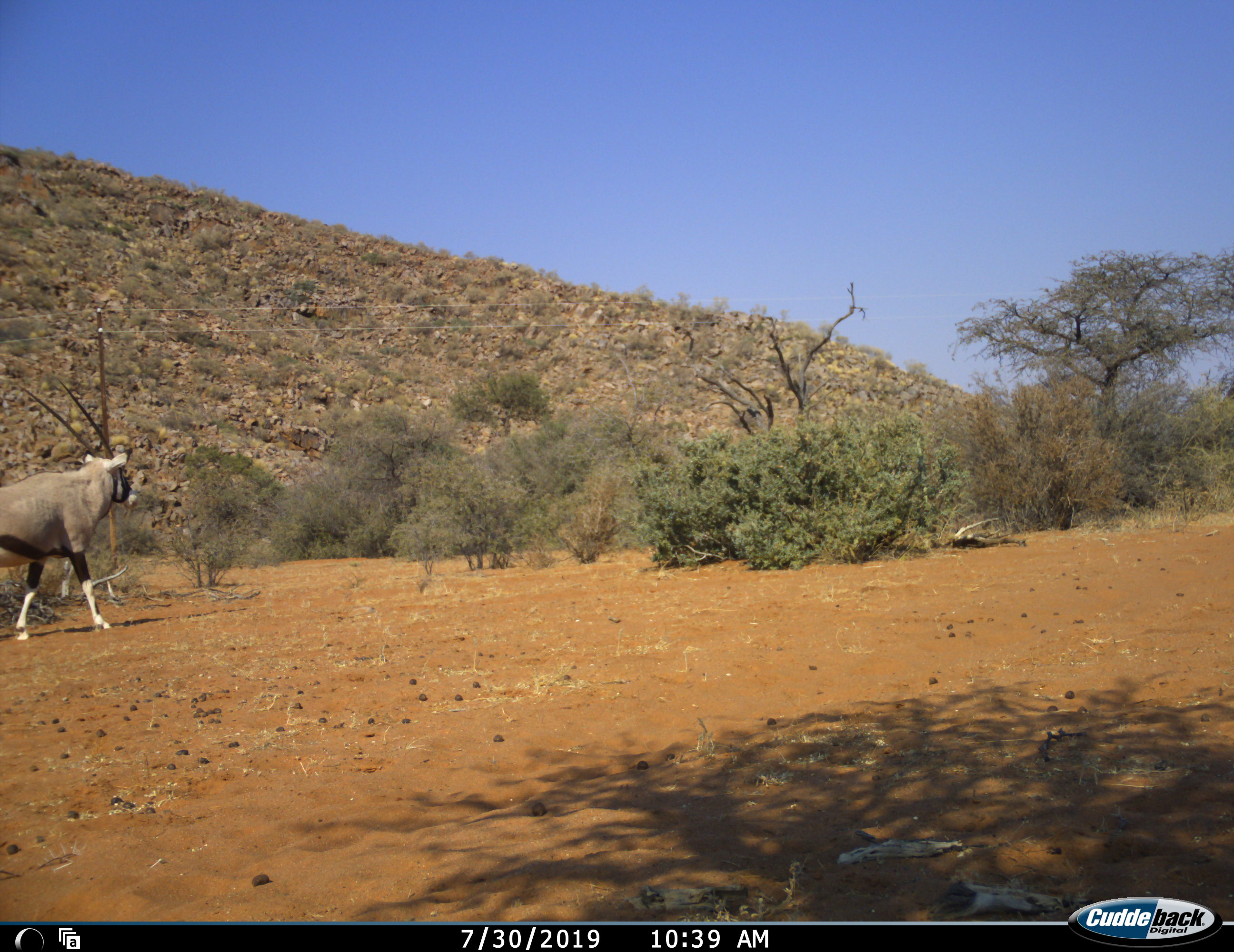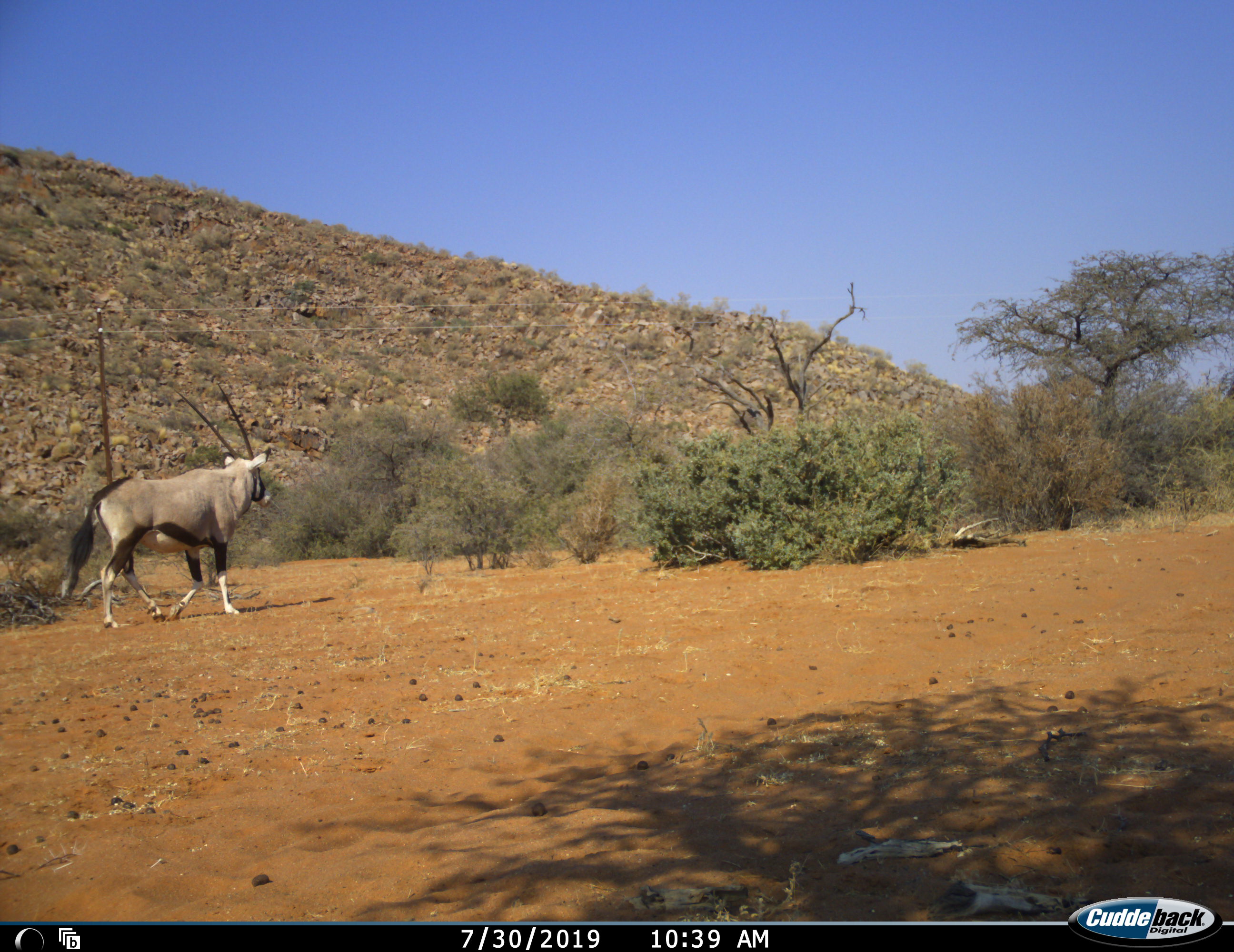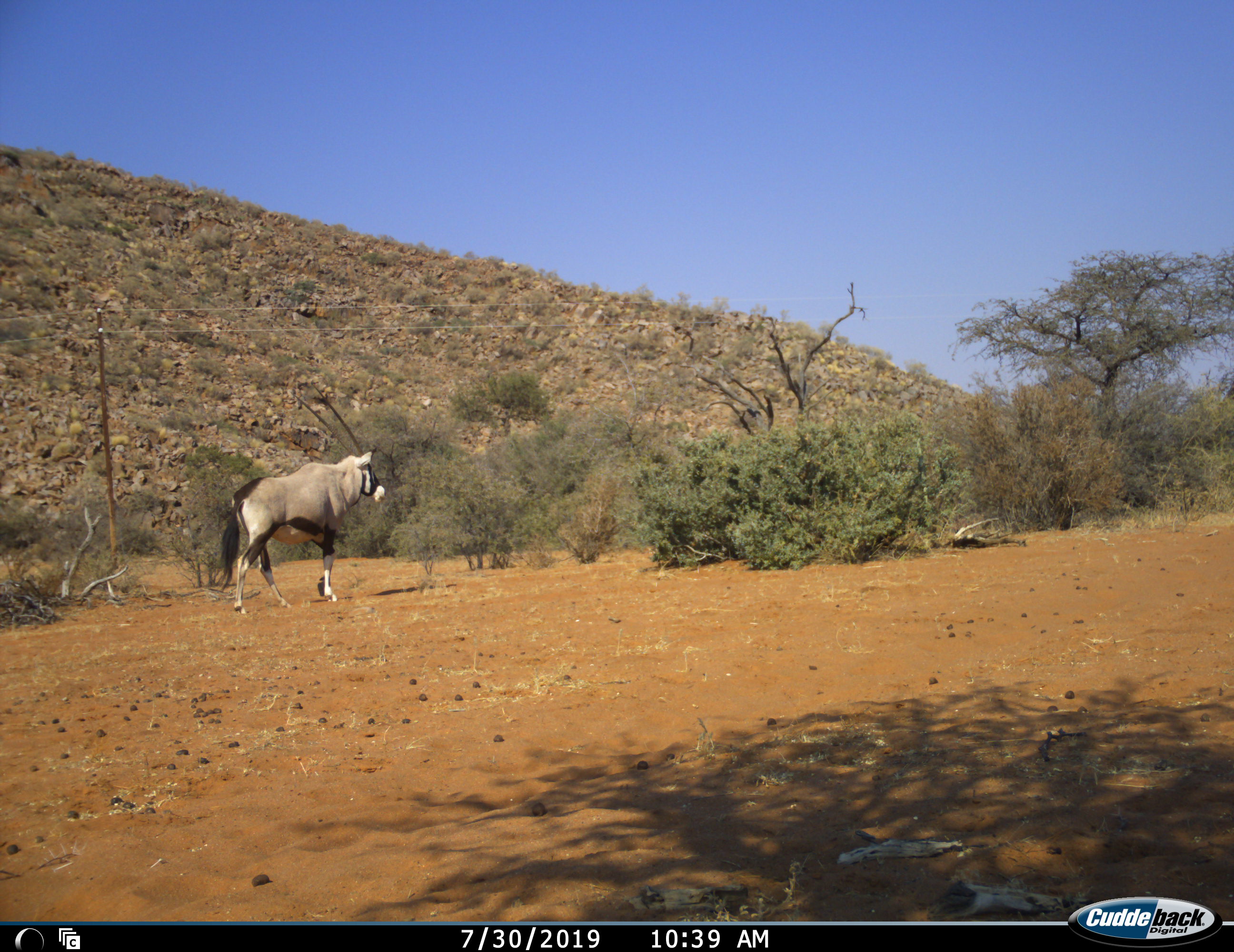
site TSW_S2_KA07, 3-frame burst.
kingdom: Animalia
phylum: Chordata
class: Mammalia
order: Artiodactyla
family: Bovidae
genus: Oryx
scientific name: Oryx gazella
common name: gemsbok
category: oryx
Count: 1.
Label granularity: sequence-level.